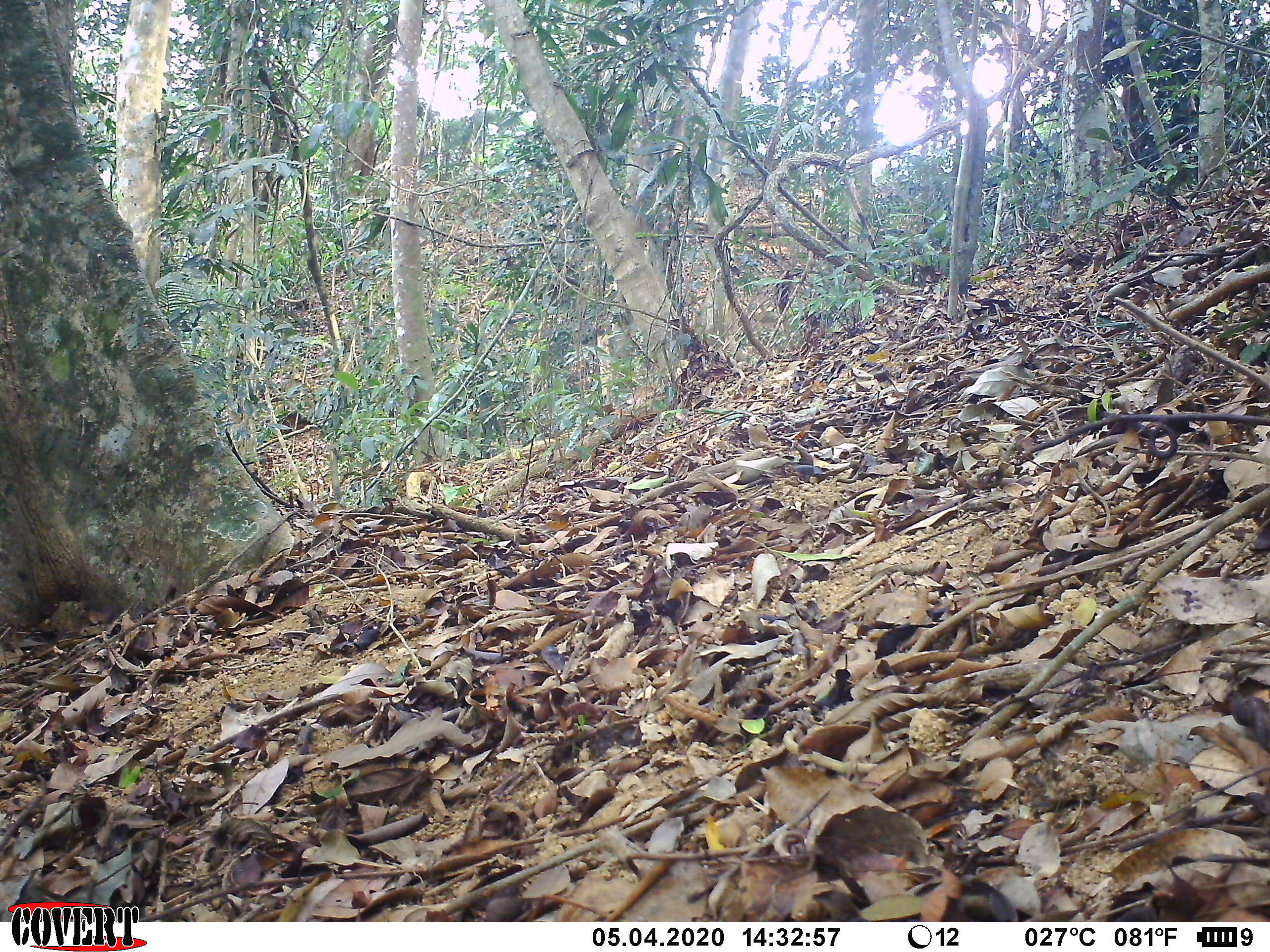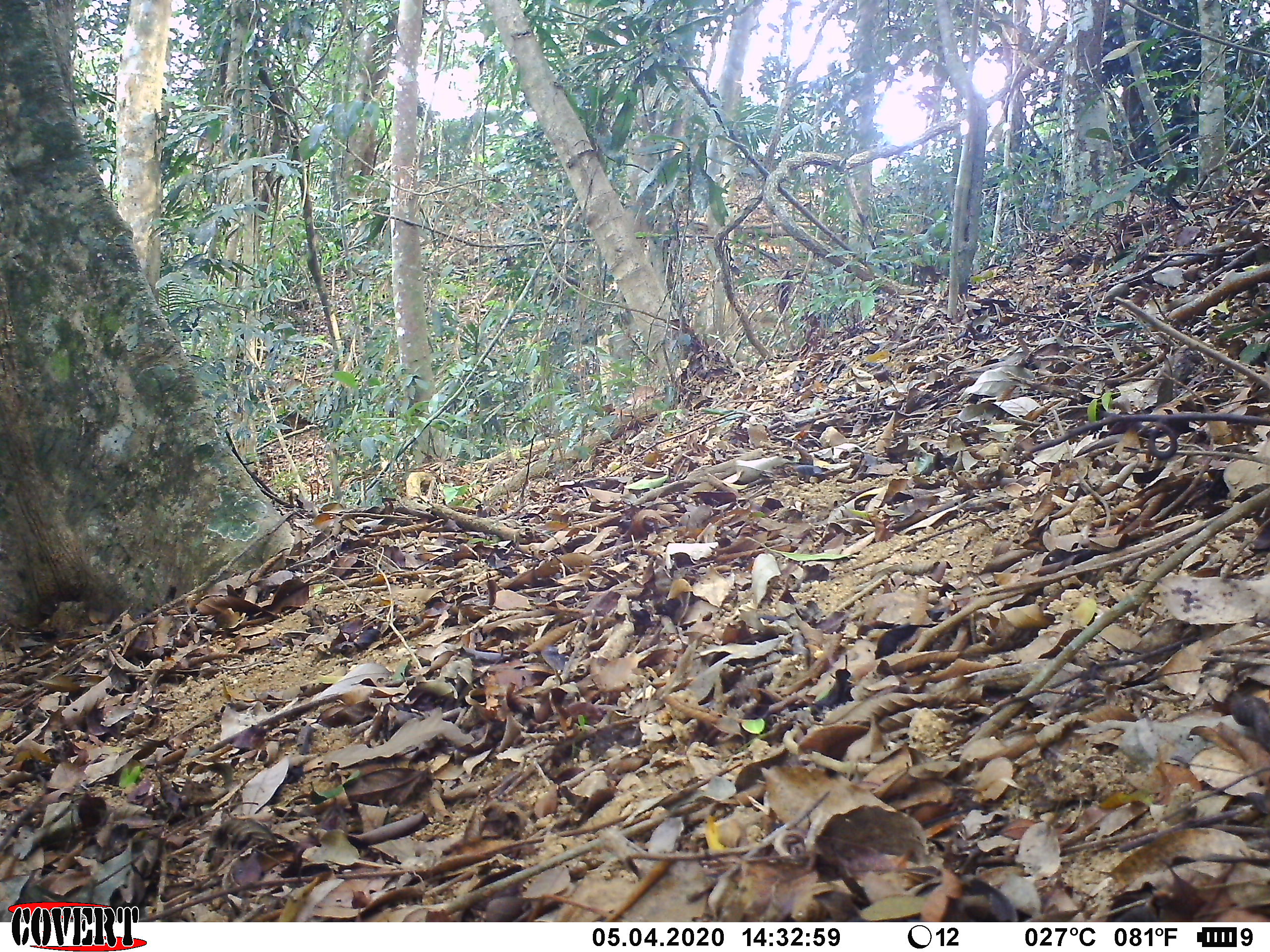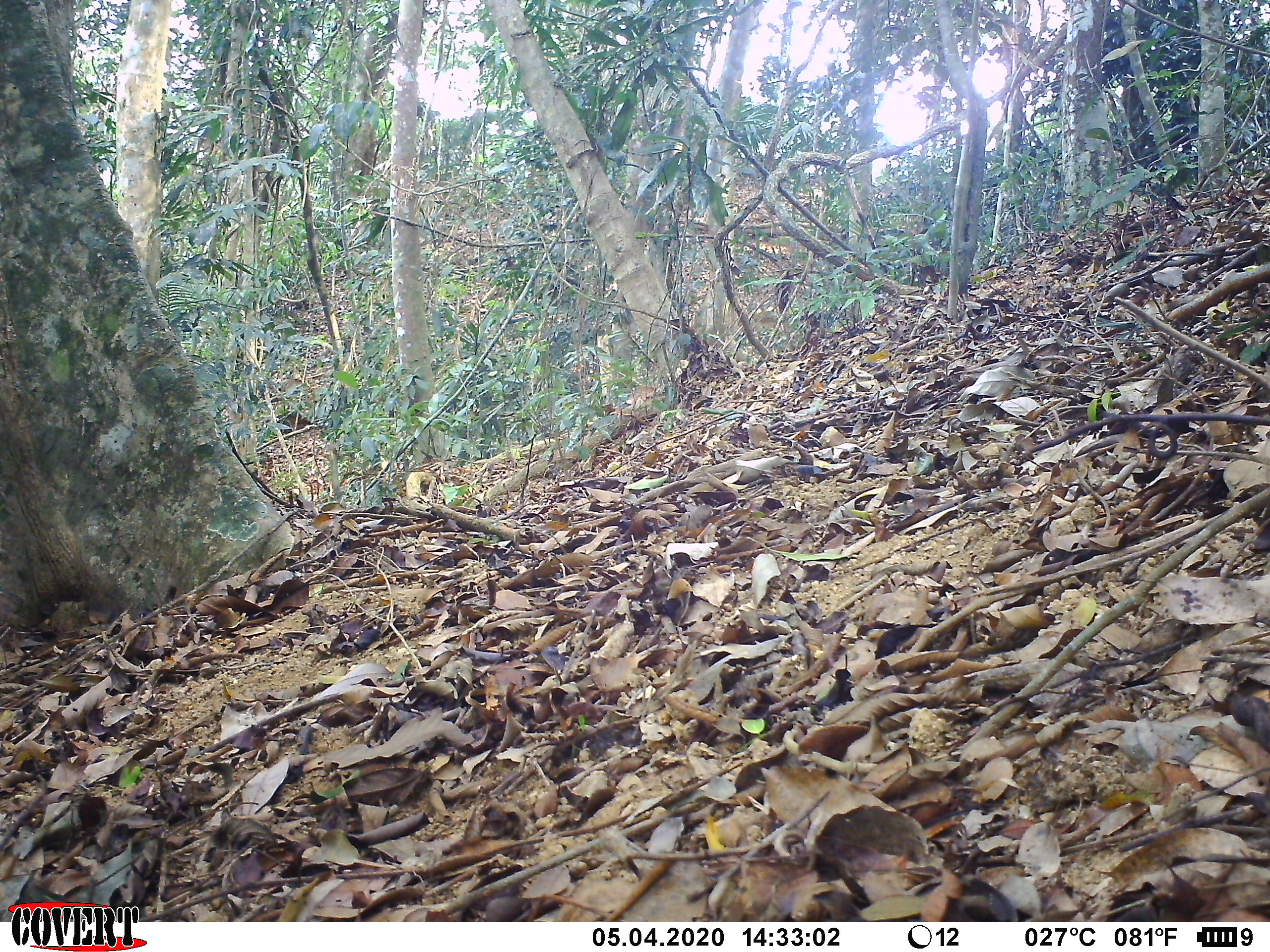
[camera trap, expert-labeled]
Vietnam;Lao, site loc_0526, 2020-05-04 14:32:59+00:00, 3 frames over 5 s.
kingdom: Animalia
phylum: Chordata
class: Aves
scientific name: Aves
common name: bird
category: unidentified bird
Unidentified bird (bird) (Aves). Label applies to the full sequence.